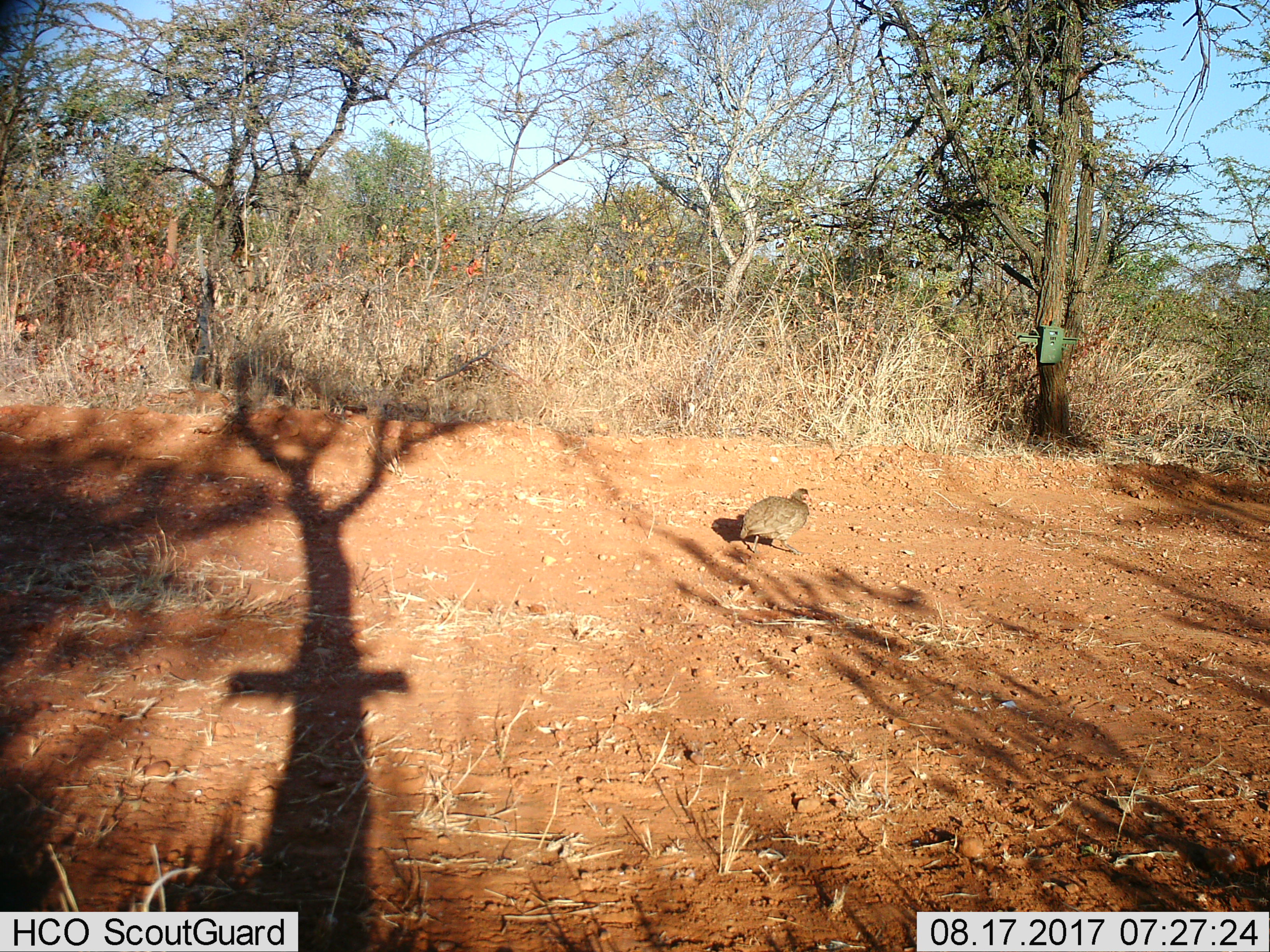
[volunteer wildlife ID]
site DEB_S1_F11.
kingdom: Animalia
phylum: Chordata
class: Aves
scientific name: Aves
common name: bird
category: birdother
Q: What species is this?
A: Birdother (bird) (Aves).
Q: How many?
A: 1.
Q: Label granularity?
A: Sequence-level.